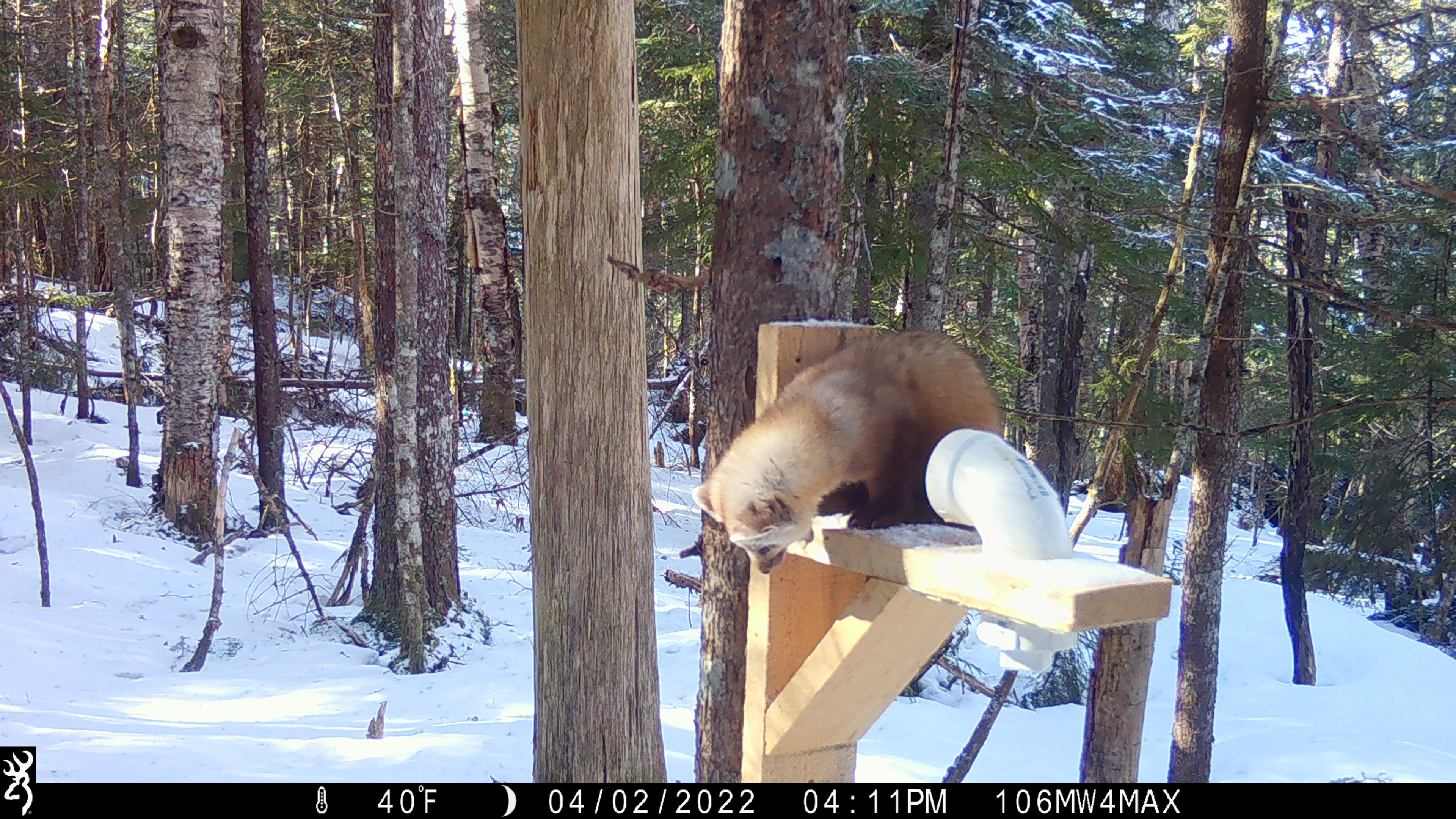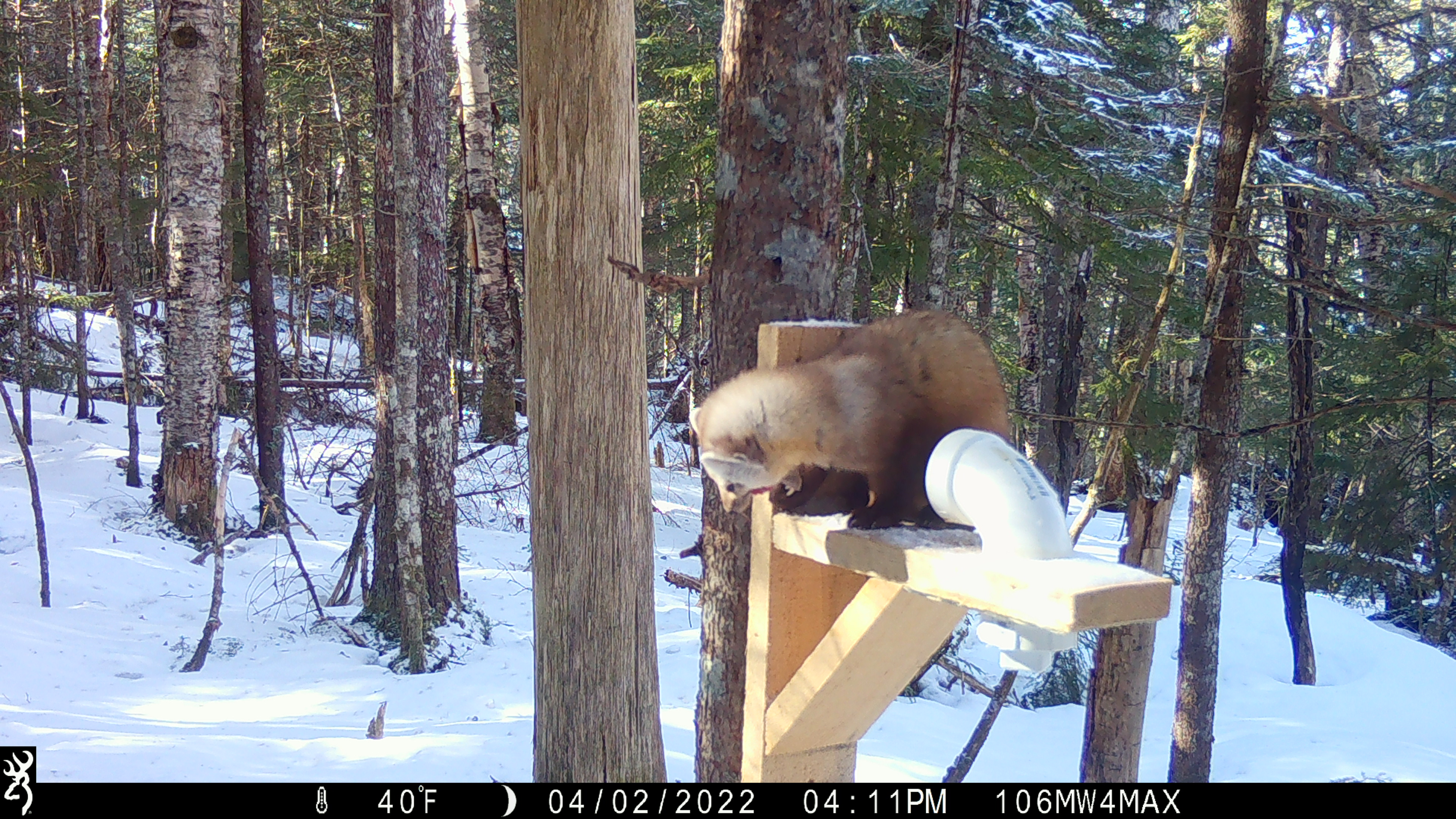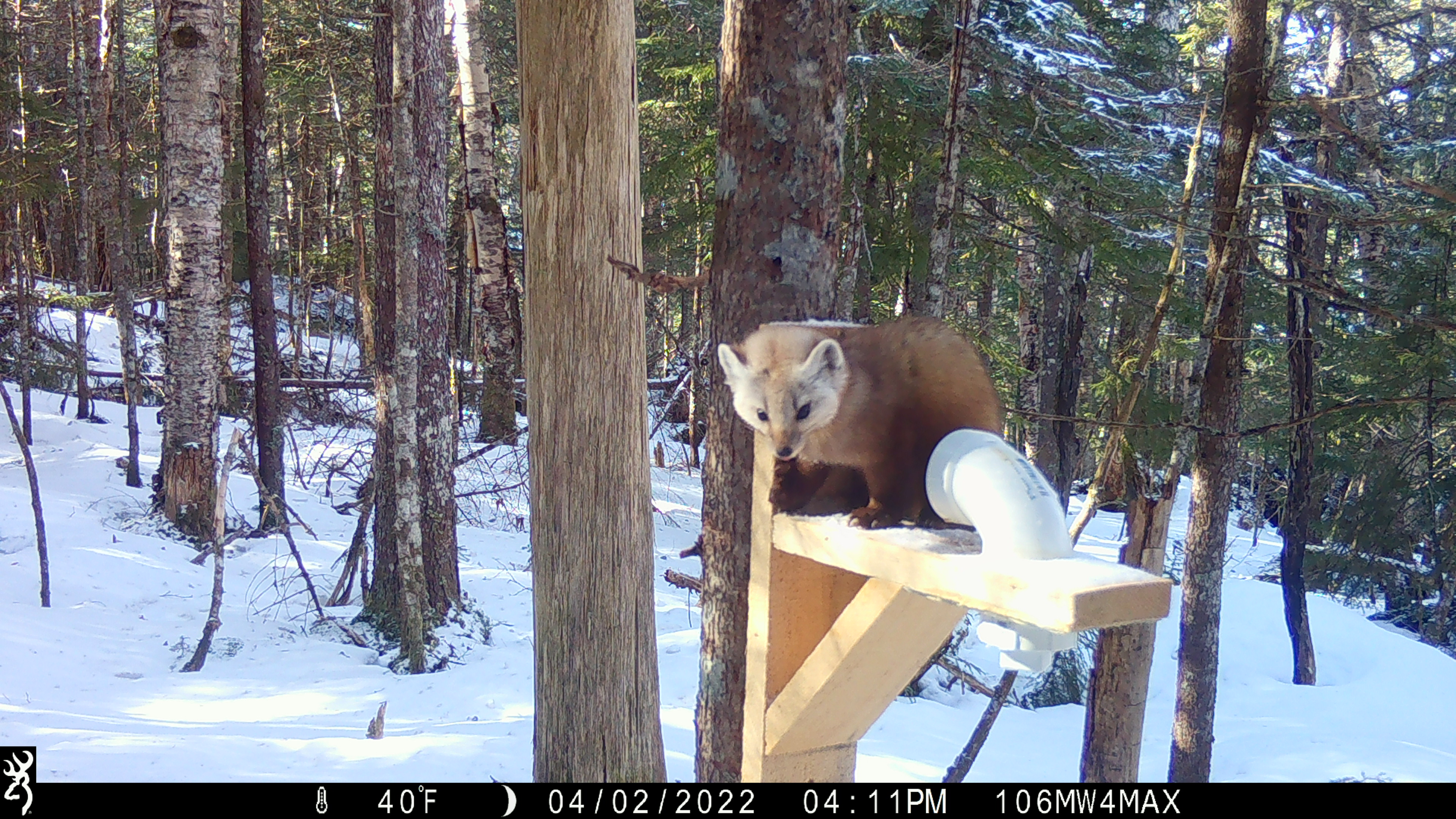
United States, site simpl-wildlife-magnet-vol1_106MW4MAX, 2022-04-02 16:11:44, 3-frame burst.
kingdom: Animalia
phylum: Chordata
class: Mammalia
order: Carnivora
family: Mustelidae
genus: Martes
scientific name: Martes americana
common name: american marten